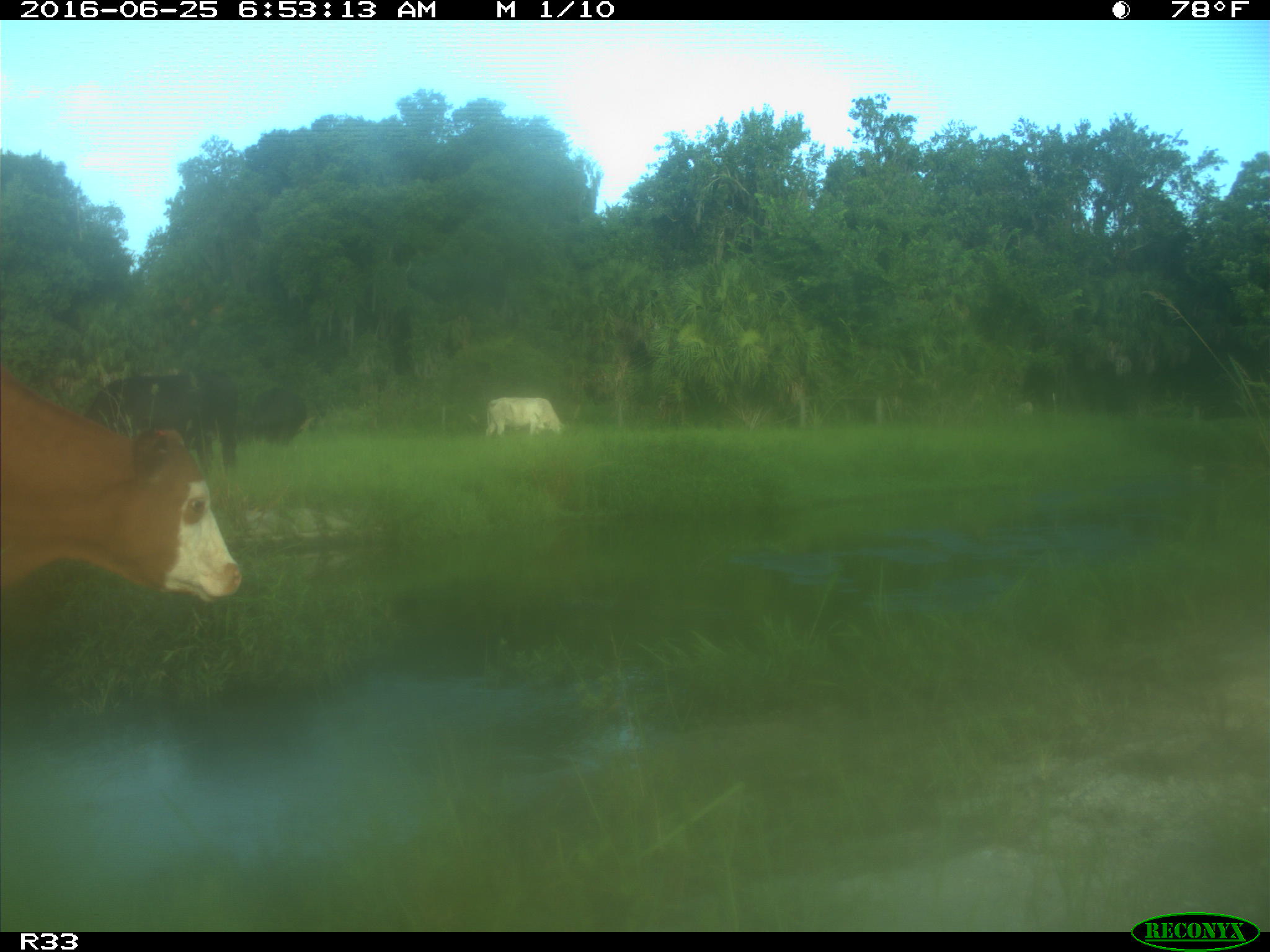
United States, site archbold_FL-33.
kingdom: Animalia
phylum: Chordata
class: Mammalia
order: Artiodactyla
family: Bovidae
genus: Bos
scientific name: Bos taurus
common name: domestic cow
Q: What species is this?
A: Bos taurus (domestic cow).